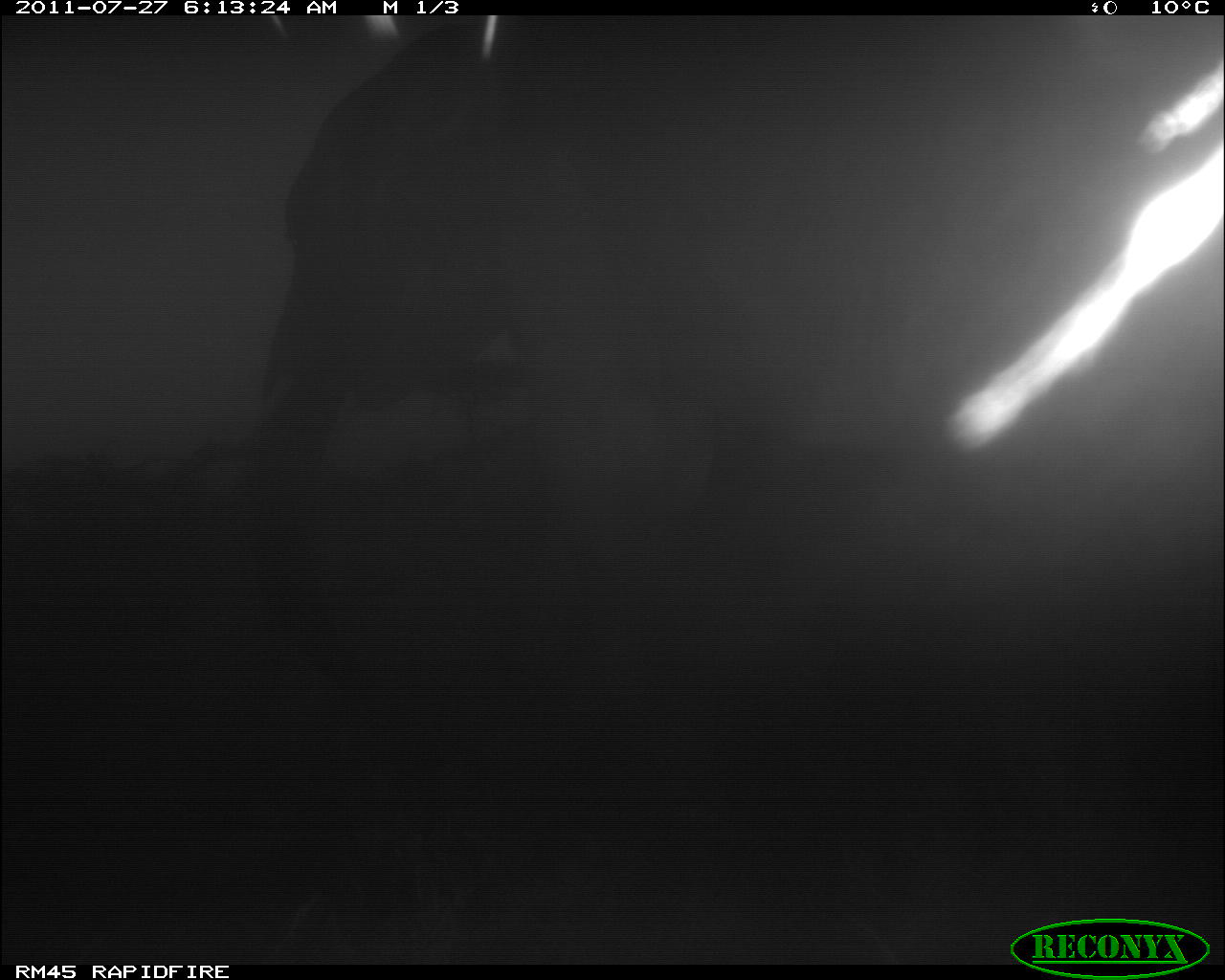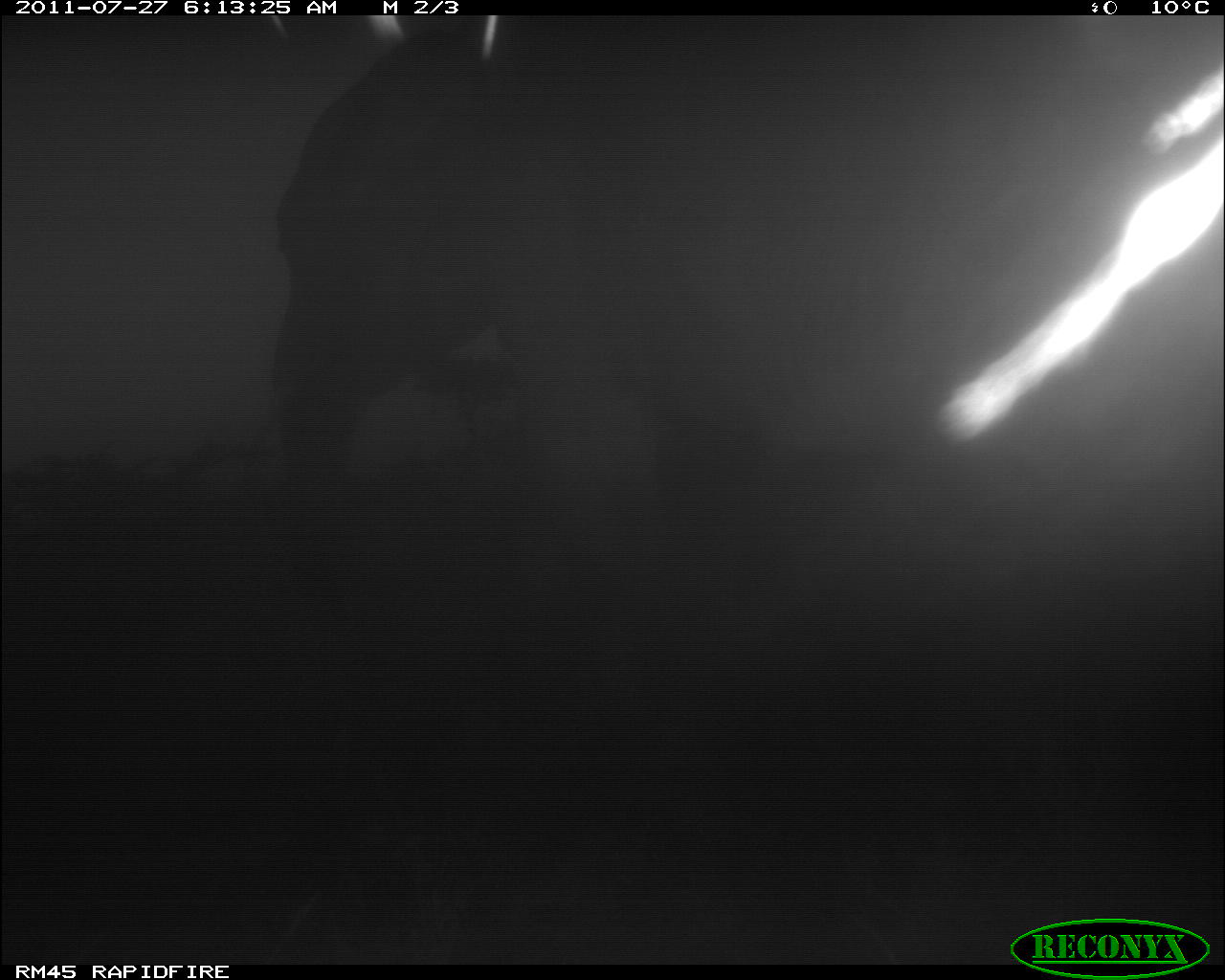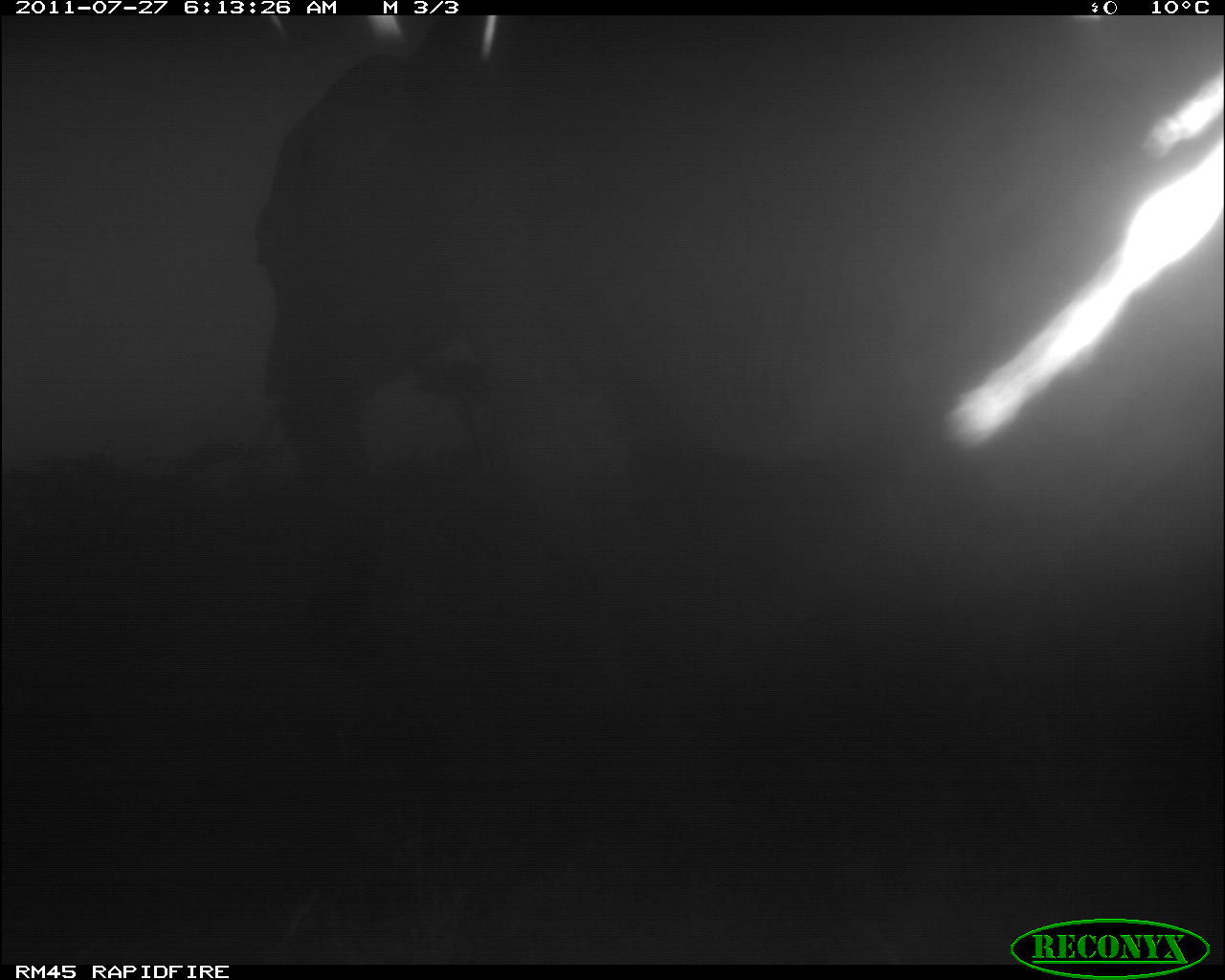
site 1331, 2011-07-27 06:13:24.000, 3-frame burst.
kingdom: Animalia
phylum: Chordata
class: Mammalia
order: Proboscidea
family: Elephantidae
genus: Loxodonta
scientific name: Loxodonta africana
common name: african bush elephant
Loxodonta africana (african bush elephant), count 1.